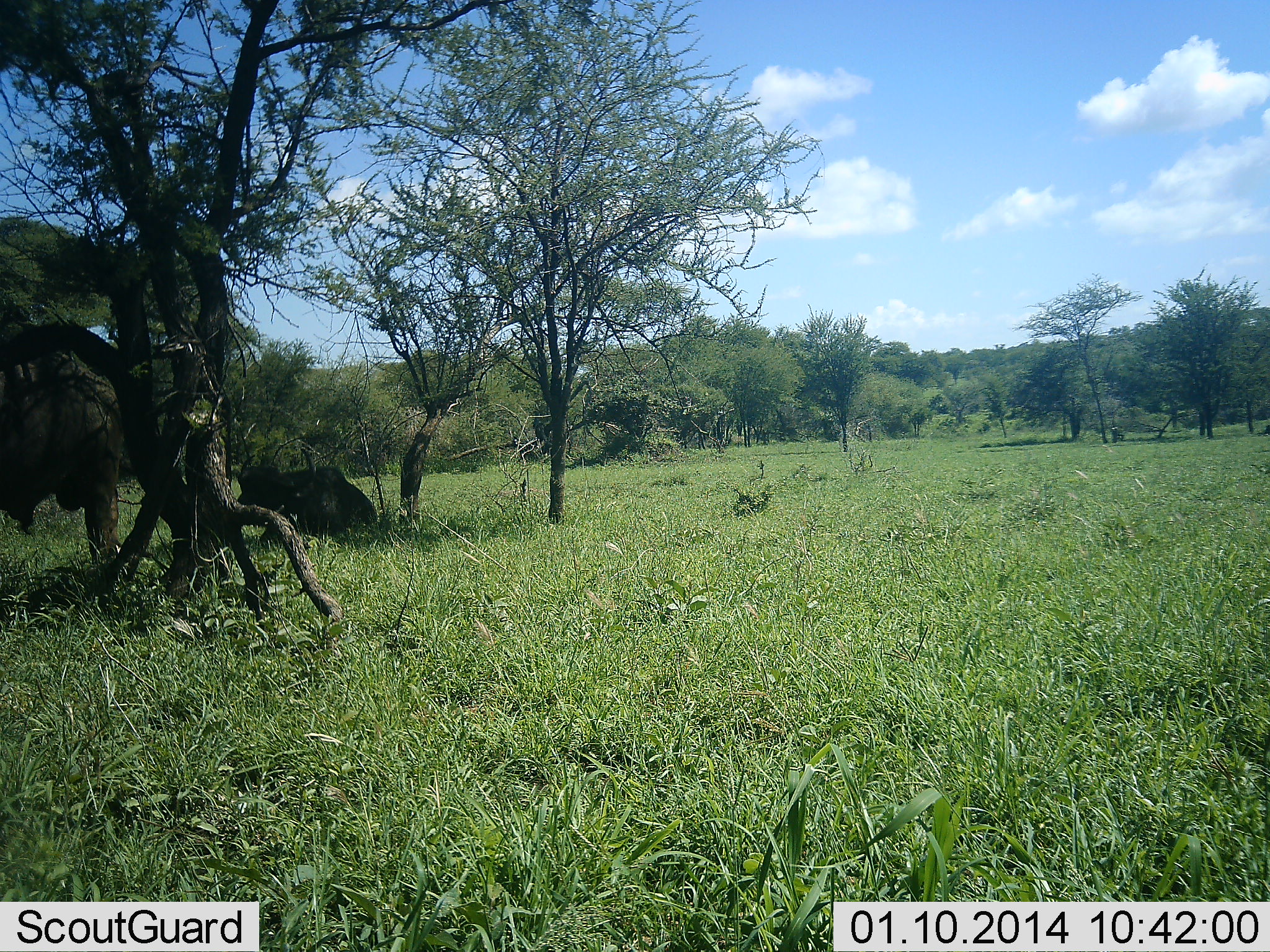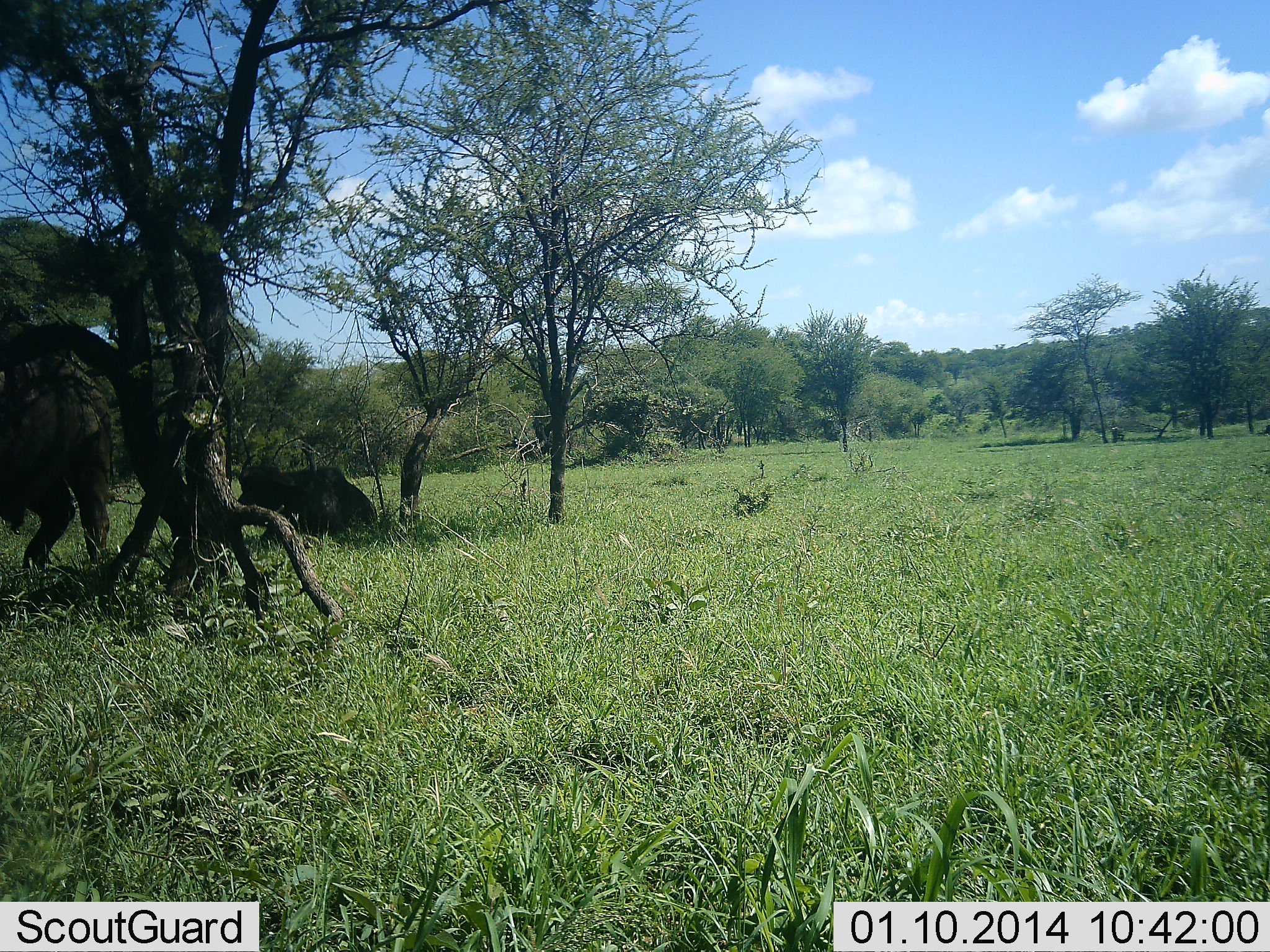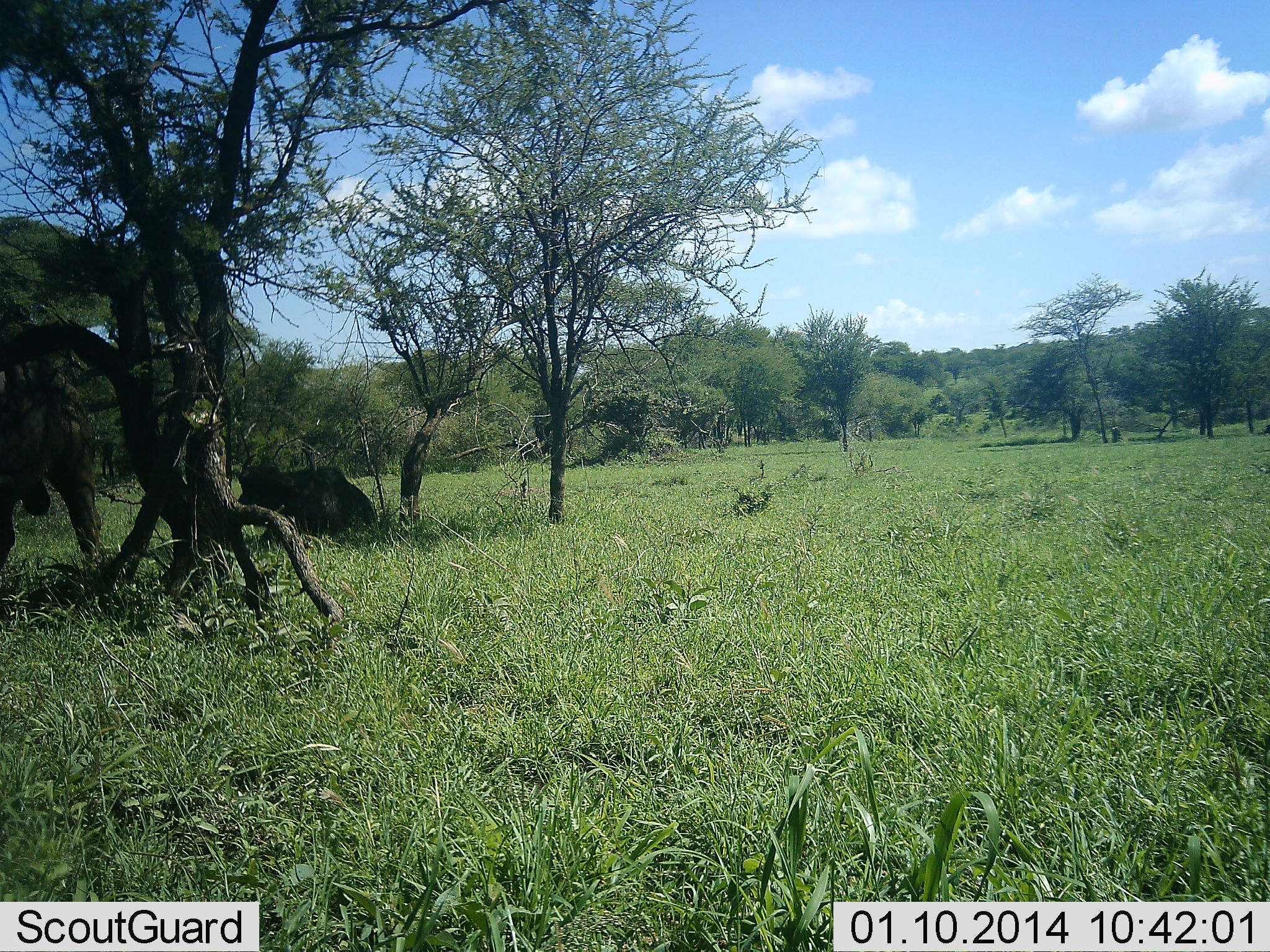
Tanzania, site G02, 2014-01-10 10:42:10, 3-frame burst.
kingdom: Animalia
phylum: Chordata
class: Mammalia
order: Artiodactyla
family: Bovidae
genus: Syncerus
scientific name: Syncerus caffer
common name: cape buffalo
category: buffalo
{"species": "buffalo (cape buffalo) (Syncerus caffer)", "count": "2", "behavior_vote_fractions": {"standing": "60%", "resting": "100%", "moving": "40%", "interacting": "0%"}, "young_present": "0%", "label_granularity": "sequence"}